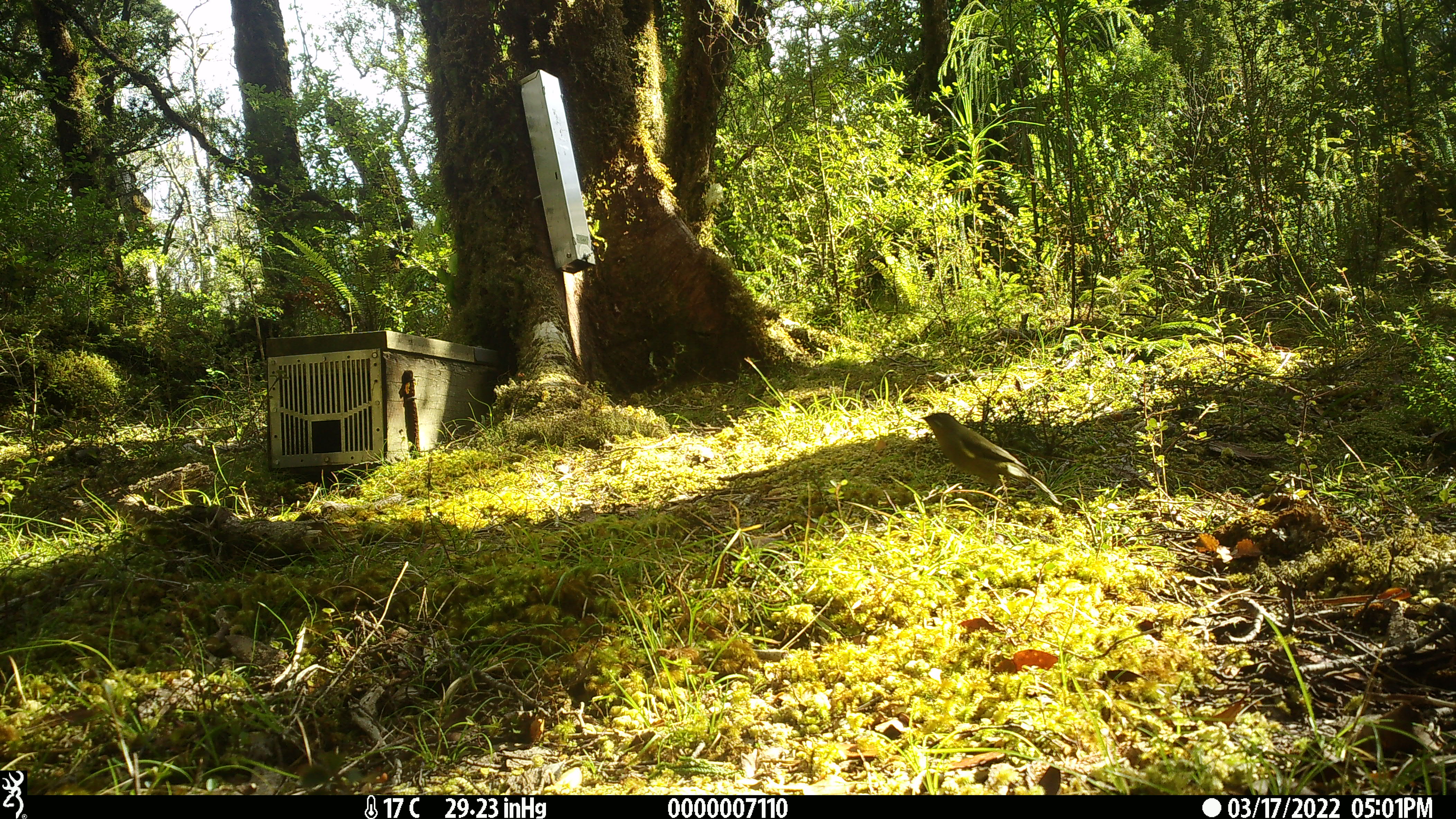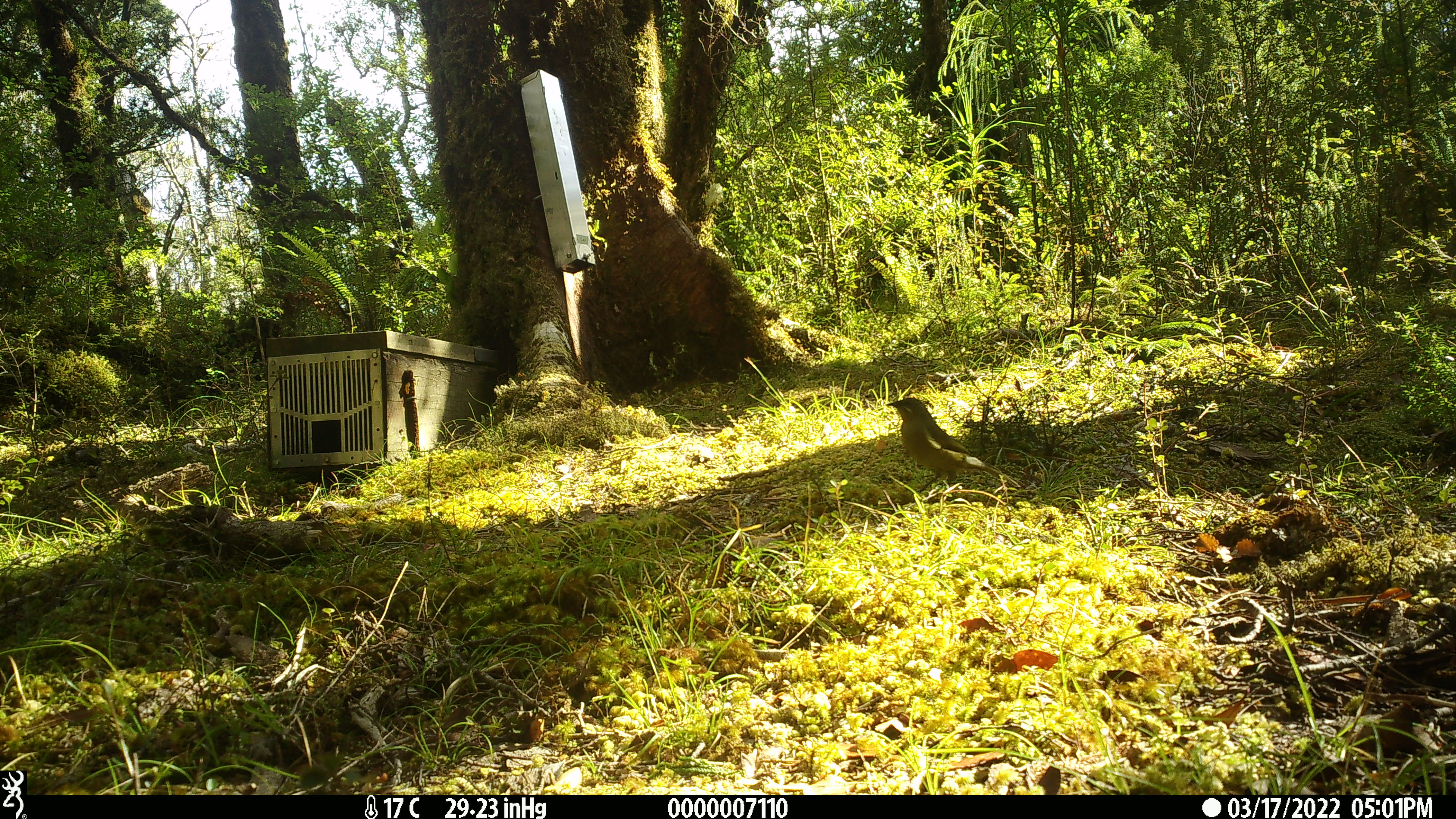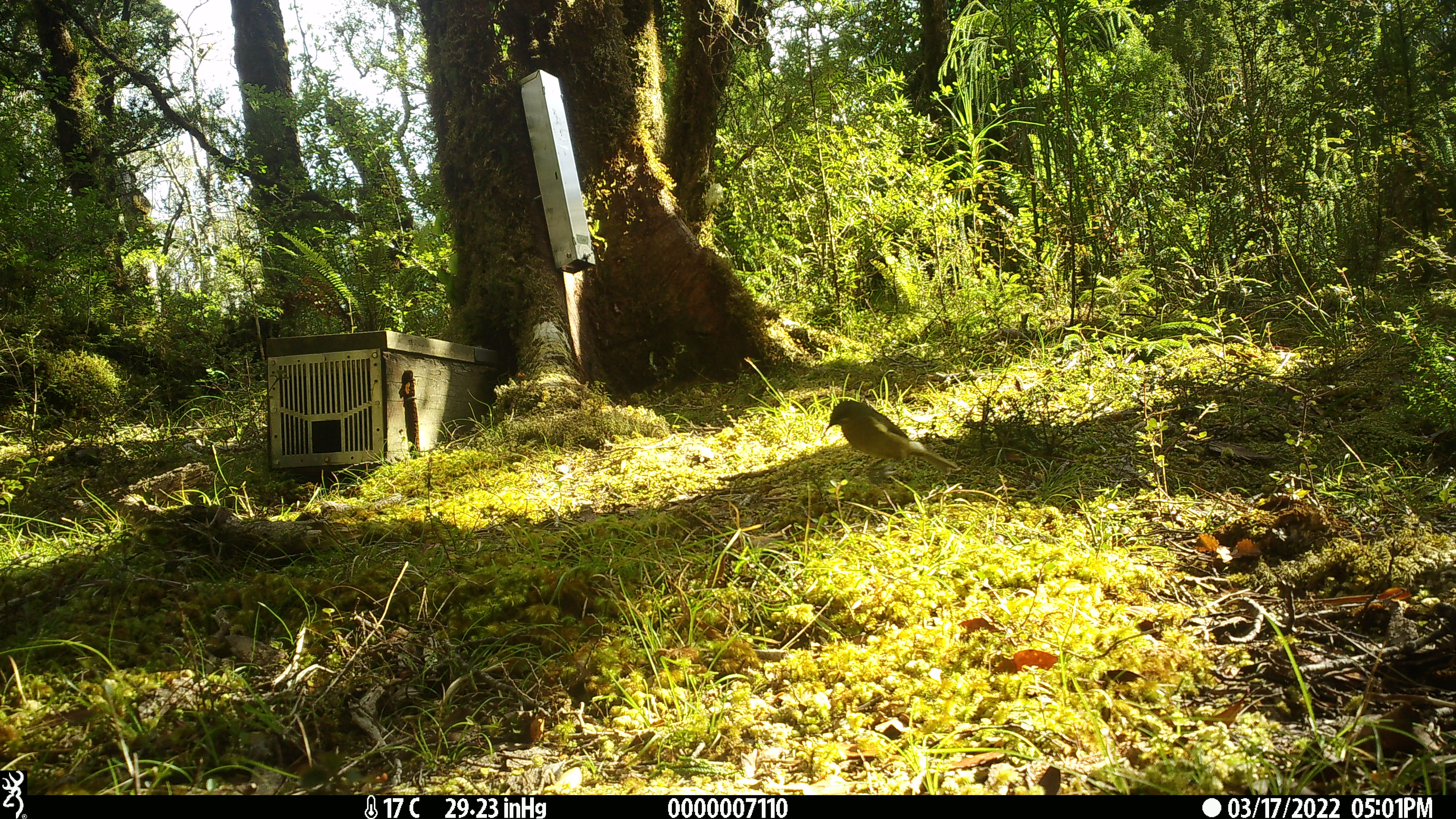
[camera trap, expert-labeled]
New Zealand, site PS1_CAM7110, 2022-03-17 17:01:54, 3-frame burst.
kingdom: Animalia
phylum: Chordata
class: Aves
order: Passeriformes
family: Meliphagidae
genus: Anthornis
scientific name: Anthornis melanura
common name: new zealand bellbird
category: bellbird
Bellbird (new zealand bellbird) (Anthornis melanura).